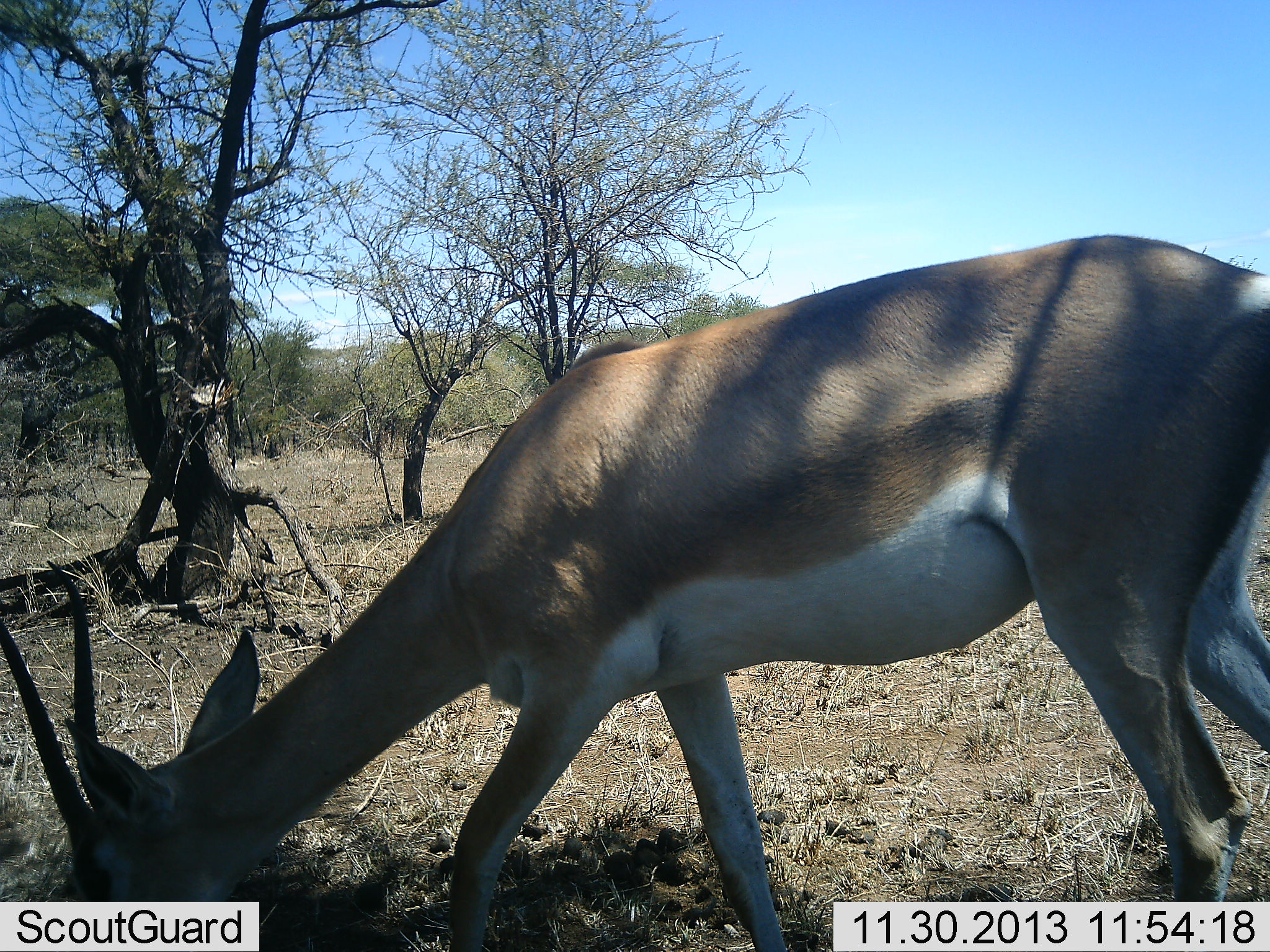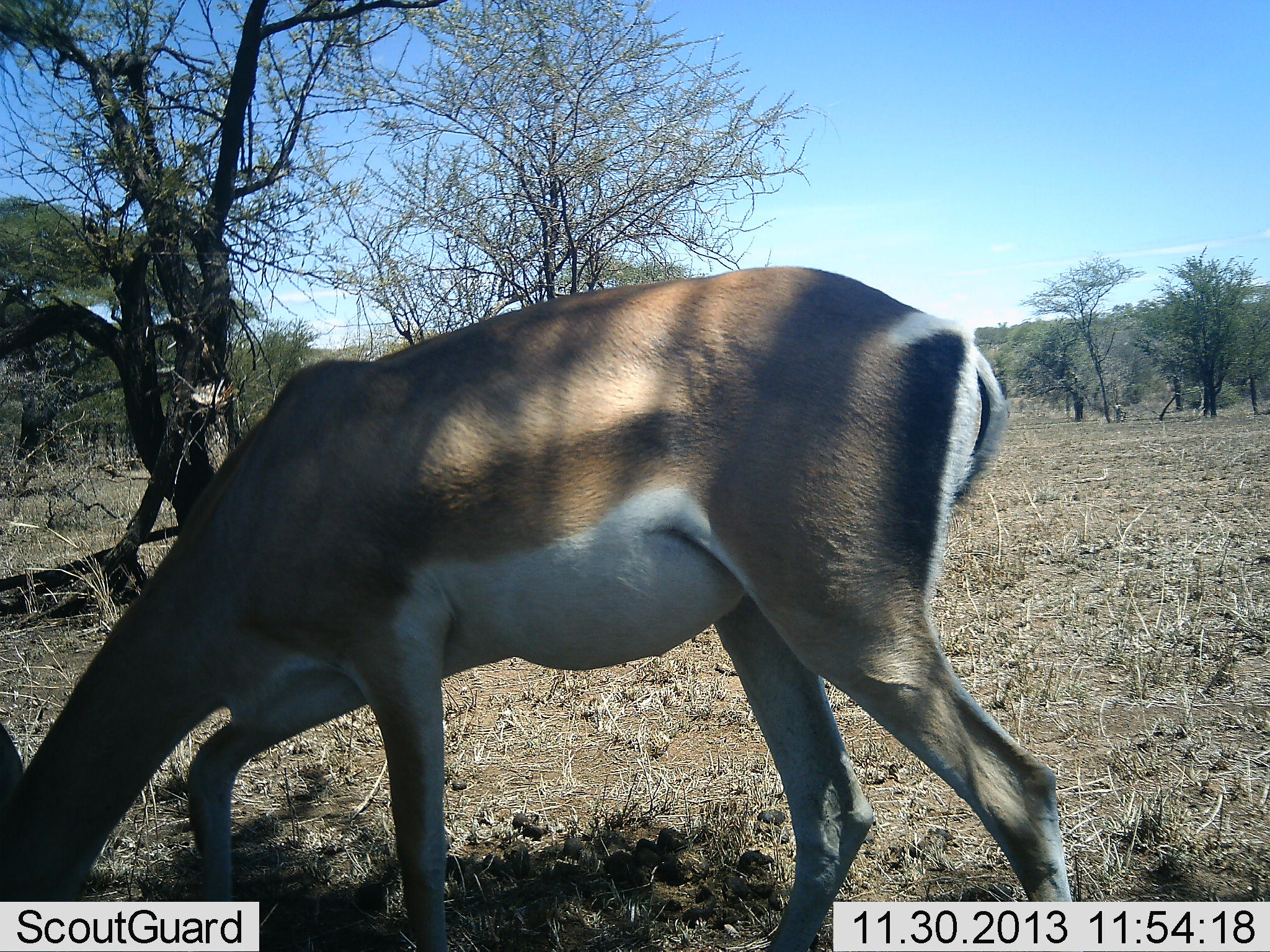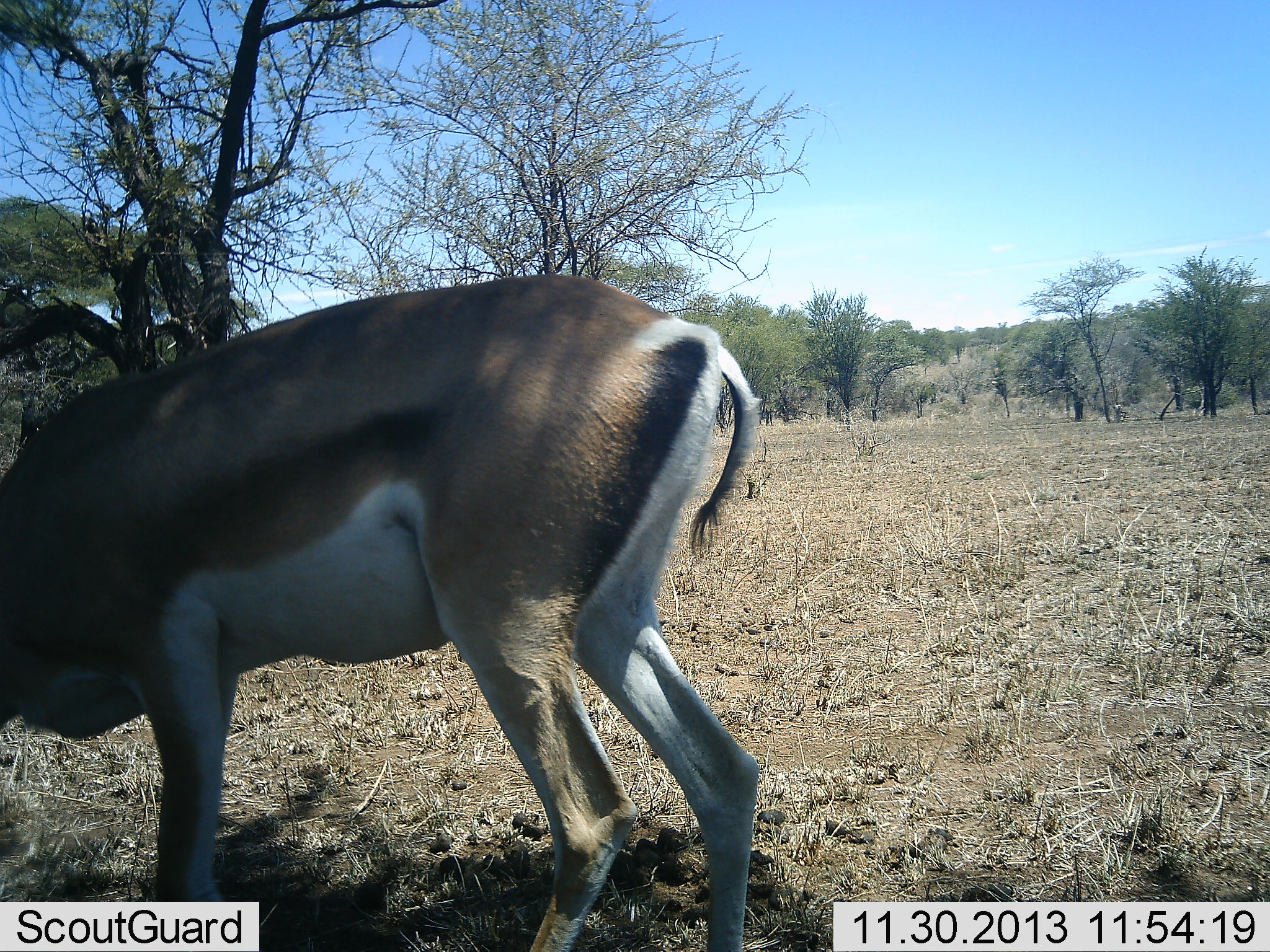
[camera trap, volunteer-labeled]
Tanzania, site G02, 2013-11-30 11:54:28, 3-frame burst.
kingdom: Animalia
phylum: Chordata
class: Mammalia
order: Artiodactyla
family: Bovidae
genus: Nanger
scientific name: Nanger granti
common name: grant's gazelle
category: gazellegrants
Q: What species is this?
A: Gazellegrants (grant's gazelle) (Nanger granti).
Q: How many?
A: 1.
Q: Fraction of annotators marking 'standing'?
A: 0%.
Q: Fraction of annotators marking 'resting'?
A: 0%.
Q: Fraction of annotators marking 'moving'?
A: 60%.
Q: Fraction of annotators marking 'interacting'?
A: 0%.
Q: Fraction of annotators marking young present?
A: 0%.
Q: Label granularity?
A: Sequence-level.